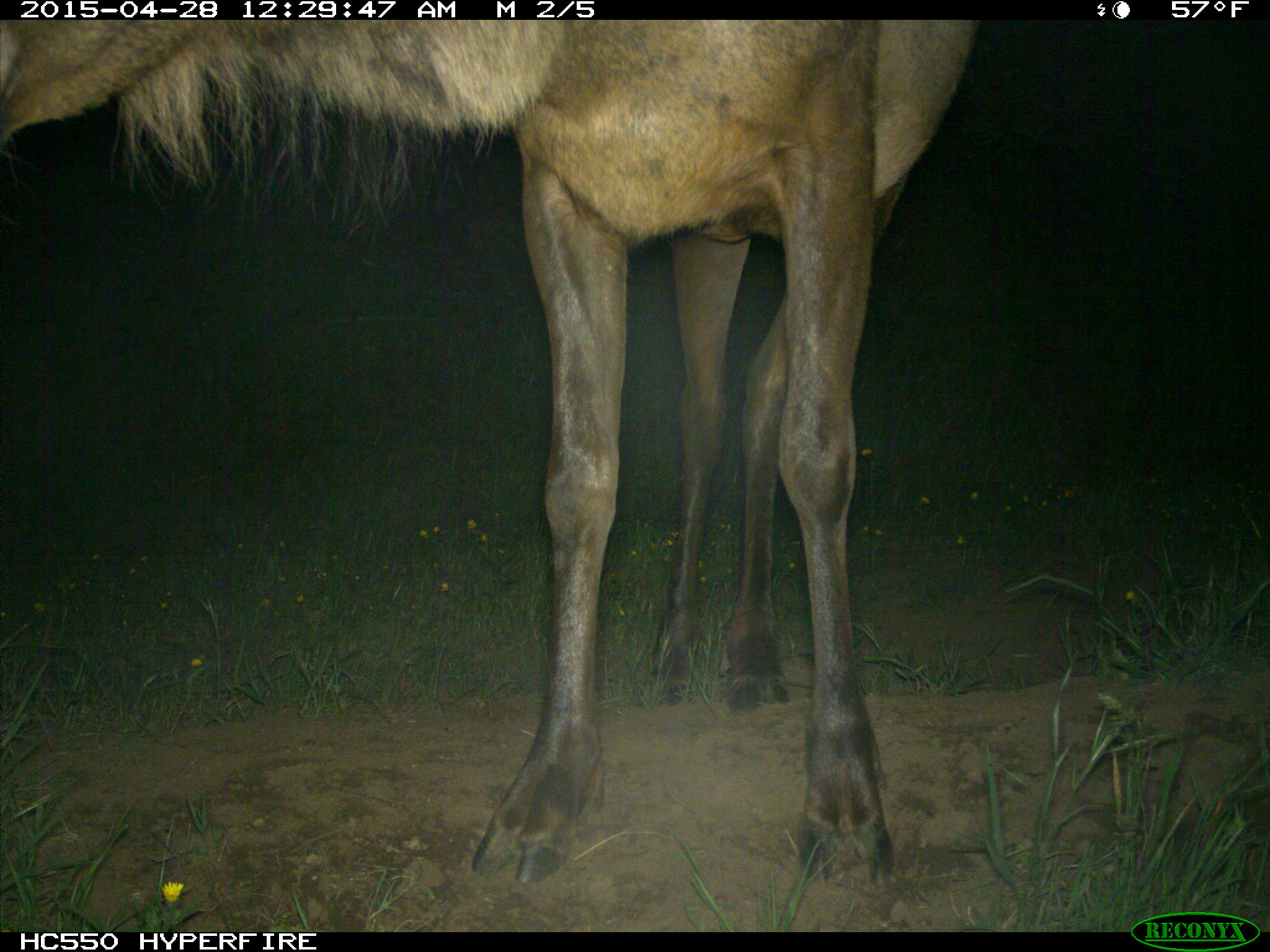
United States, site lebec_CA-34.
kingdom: Animalia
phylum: Chordata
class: Mammalia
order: Artiodactyla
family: Cervidae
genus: Cervus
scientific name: Cervus canadensis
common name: elk